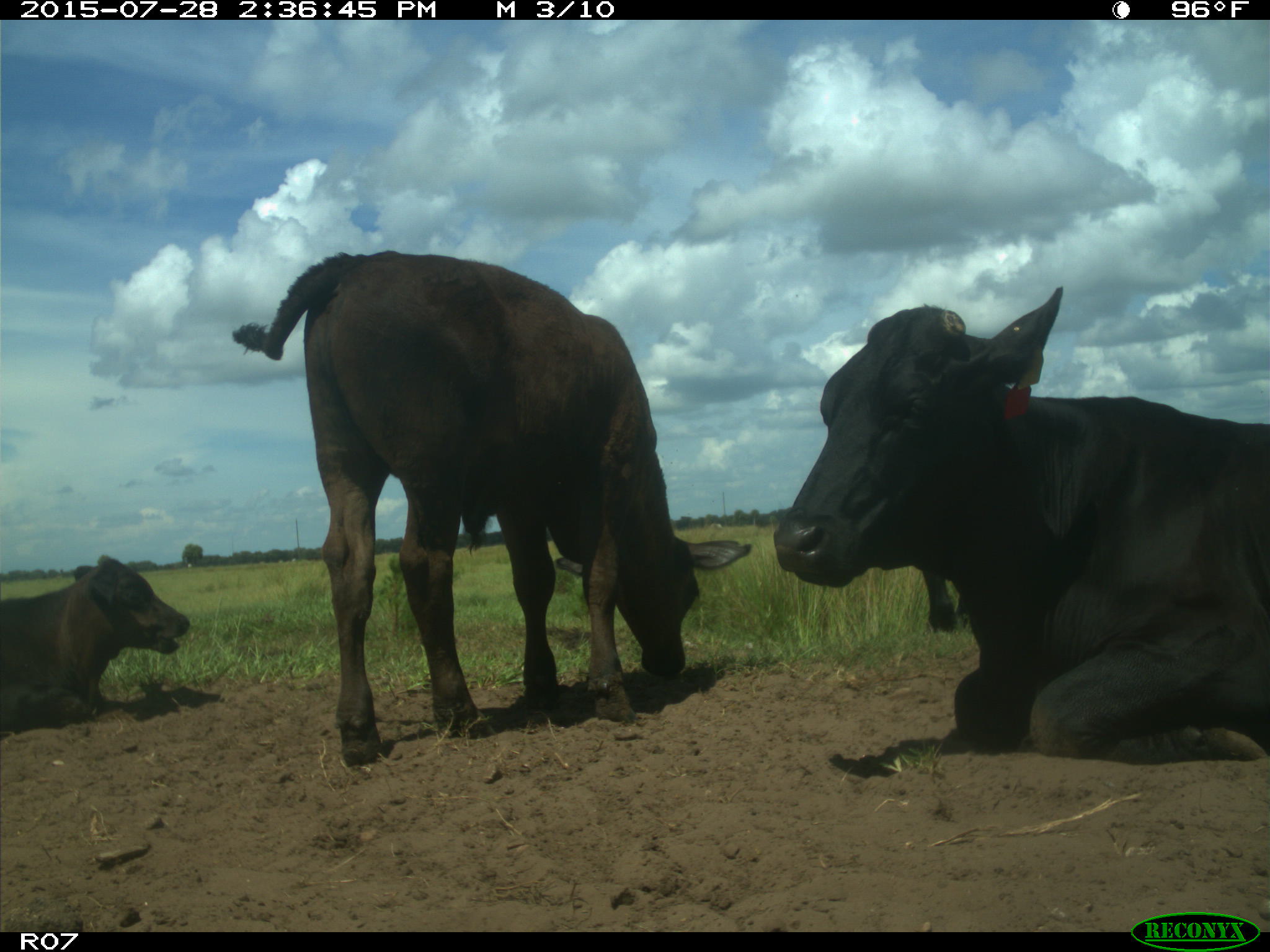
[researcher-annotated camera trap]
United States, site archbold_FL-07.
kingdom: Animalia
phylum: Chordata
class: Mammalia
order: Artiodactyla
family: Bovidae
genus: Bos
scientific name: Bos taurus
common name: domestic cow